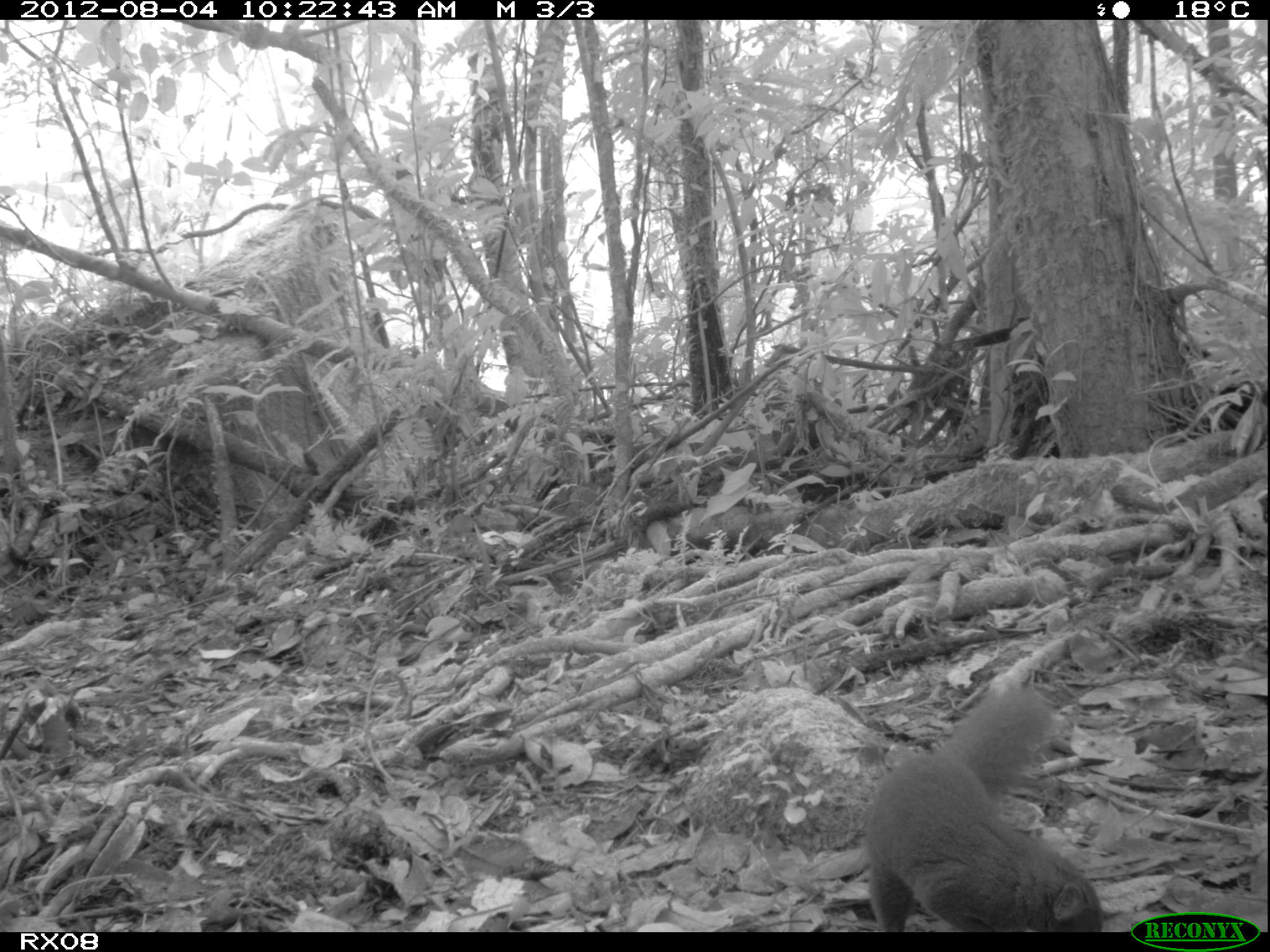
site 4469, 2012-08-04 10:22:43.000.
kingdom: Animalia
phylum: Chordata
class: Mammalia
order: Carnivora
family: Eupleridae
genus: Salanoia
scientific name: Salanoia concolor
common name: brown-tailed vontsira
Salanoia concolor (brown-tailed vontsira), count 1.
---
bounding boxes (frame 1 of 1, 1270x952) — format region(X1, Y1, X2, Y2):
salanoia concolor: region(860, 677, 1104, 932)